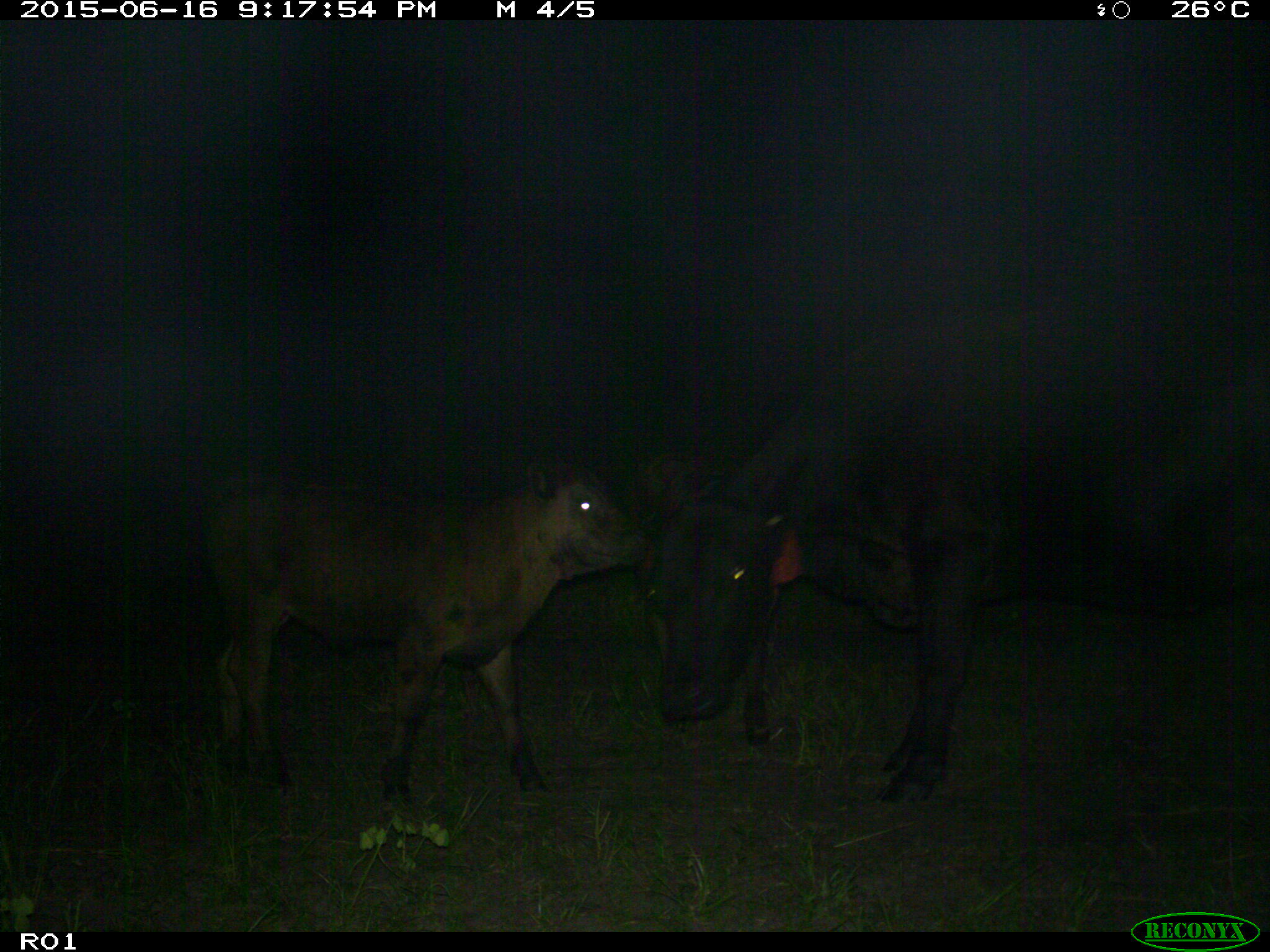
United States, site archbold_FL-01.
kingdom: Animalia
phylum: Chordata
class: Mammalia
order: Artiodactyla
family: Bovidae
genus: Bos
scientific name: Bos taurus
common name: domestic cow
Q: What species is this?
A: Bos taurus (domestic cow).